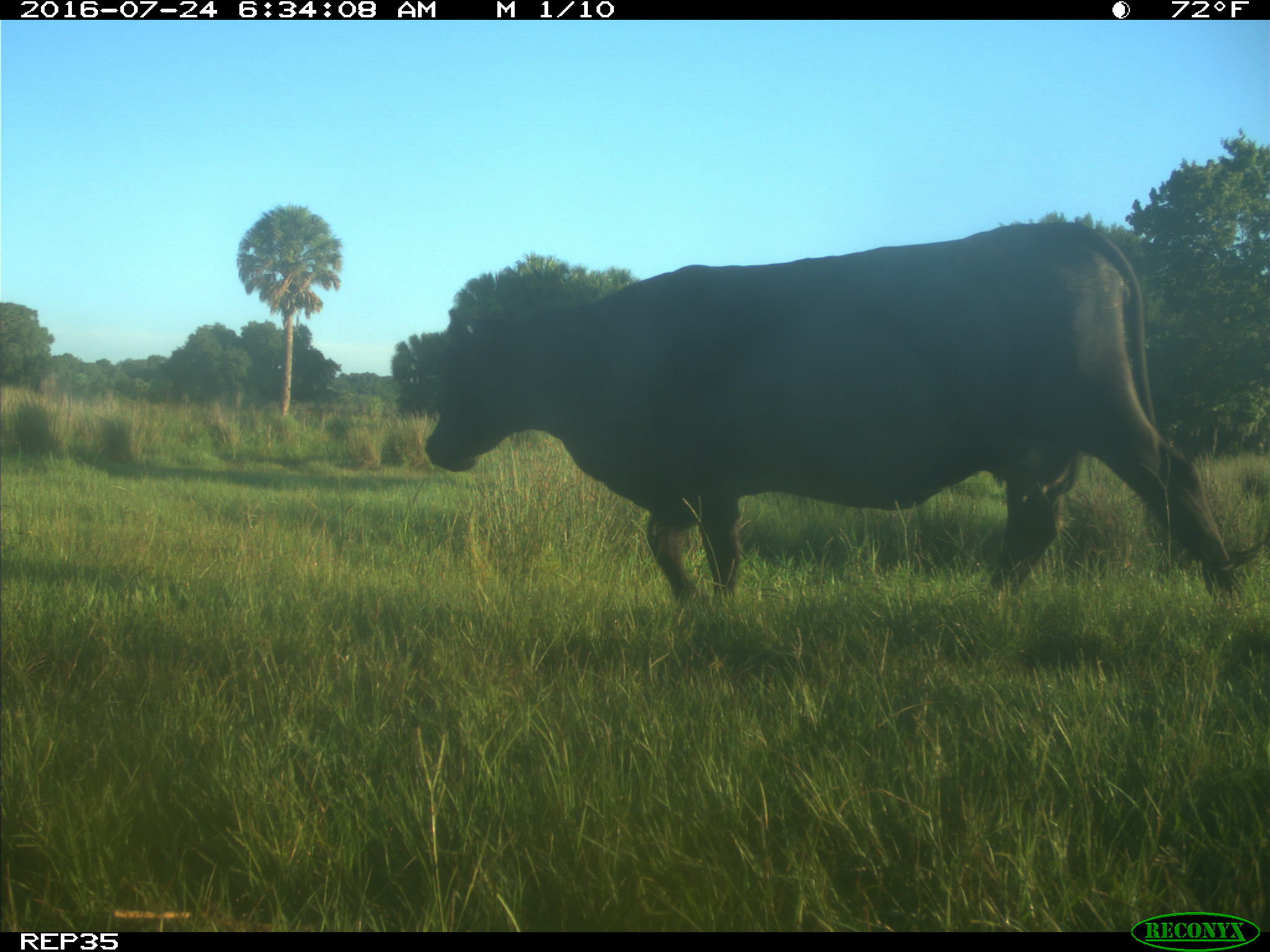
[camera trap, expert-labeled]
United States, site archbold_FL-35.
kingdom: Animalia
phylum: Chordata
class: Mammalia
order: Artiodactyla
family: Bovidae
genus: Bos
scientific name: Bos taurus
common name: domestic cow